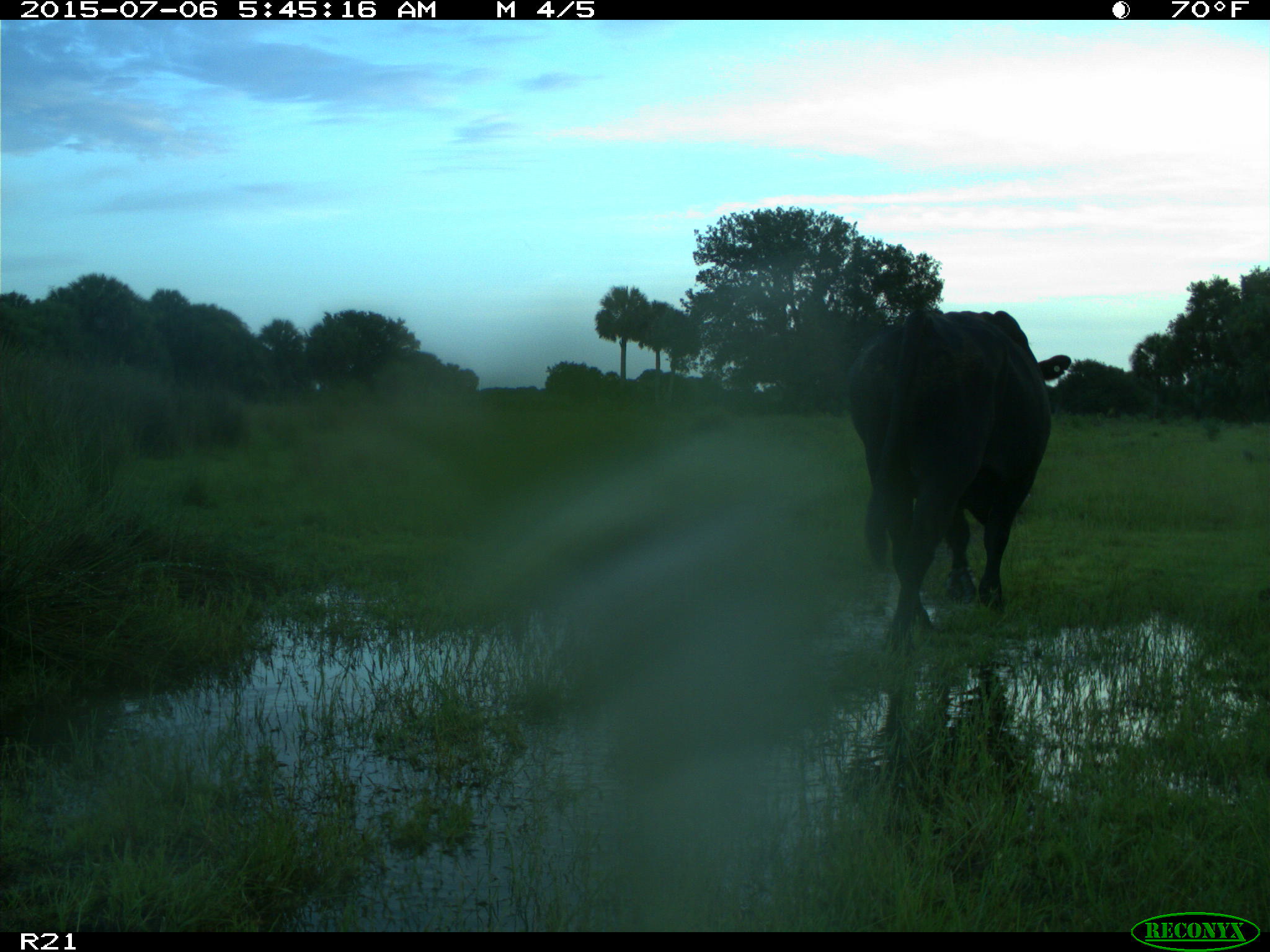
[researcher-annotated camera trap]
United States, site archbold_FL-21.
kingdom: Animalia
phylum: Chordata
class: Mammalia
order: Artiodactyla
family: Bovidae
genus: Bos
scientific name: Bos taurus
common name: domestic cow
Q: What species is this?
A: Bos taurus (domestic cow).